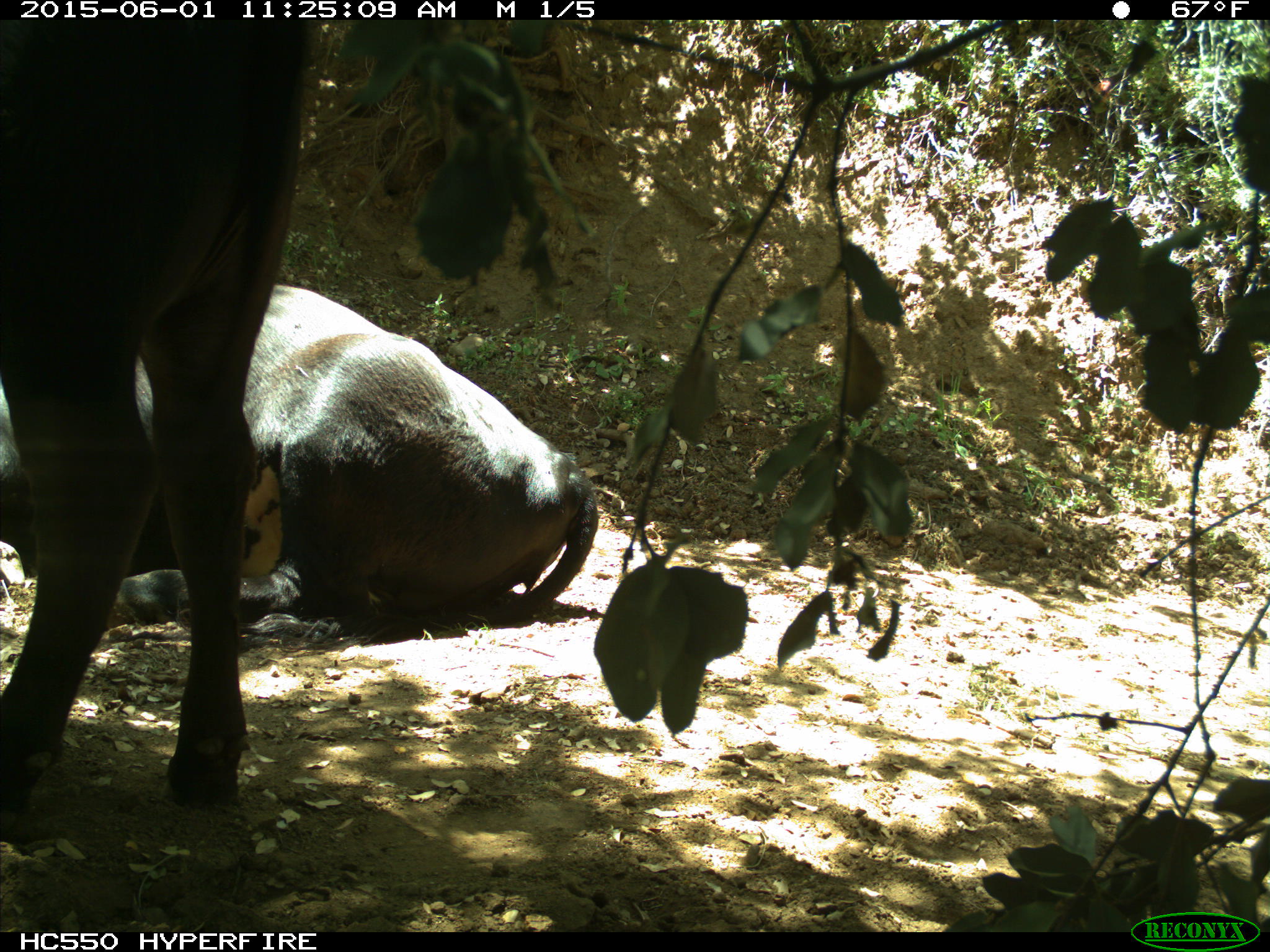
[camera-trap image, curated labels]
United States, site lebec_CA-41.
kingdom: Animalia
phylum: Chordata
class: Mammalia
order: Artiodactyla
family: Bovidae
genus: Bos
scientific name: Bos taurus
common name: domestic cow